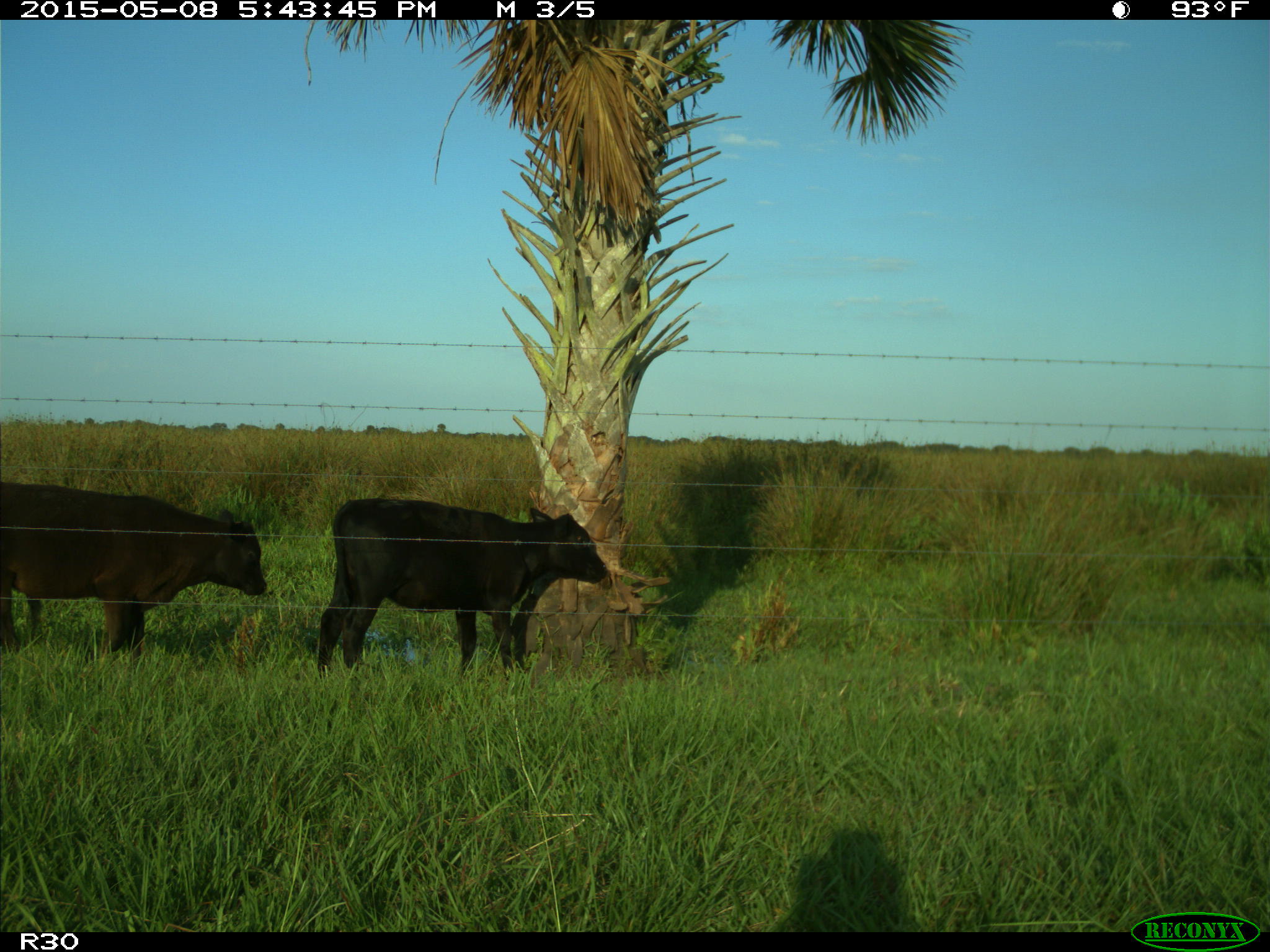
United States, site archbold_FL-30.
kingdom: Animalia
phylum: Chordata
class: Mammalia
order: Artiodactyla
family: Bovidae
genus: Bos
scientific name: Bos taurus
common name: domestic cow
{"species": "Bos taurus (domestic cow)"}